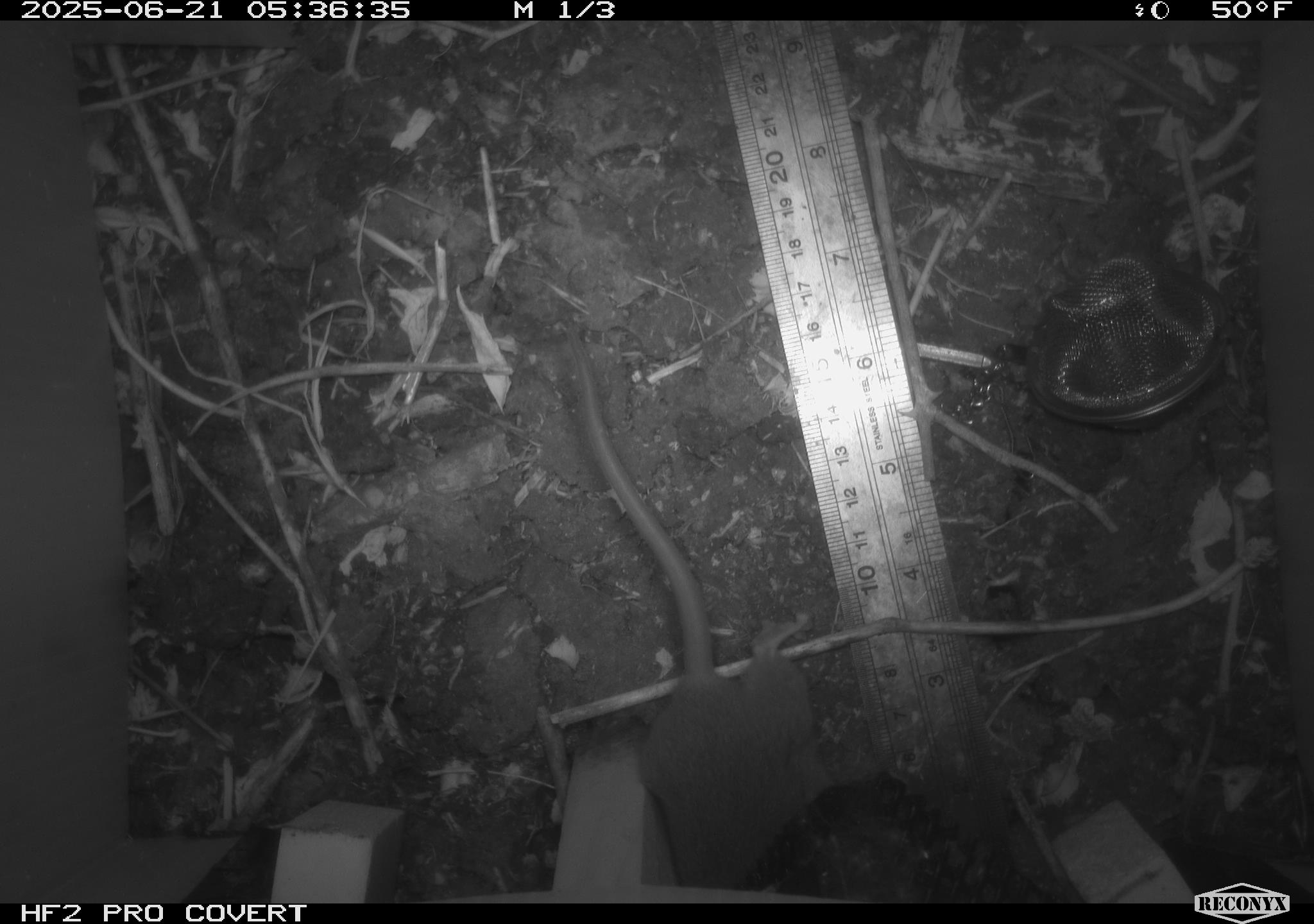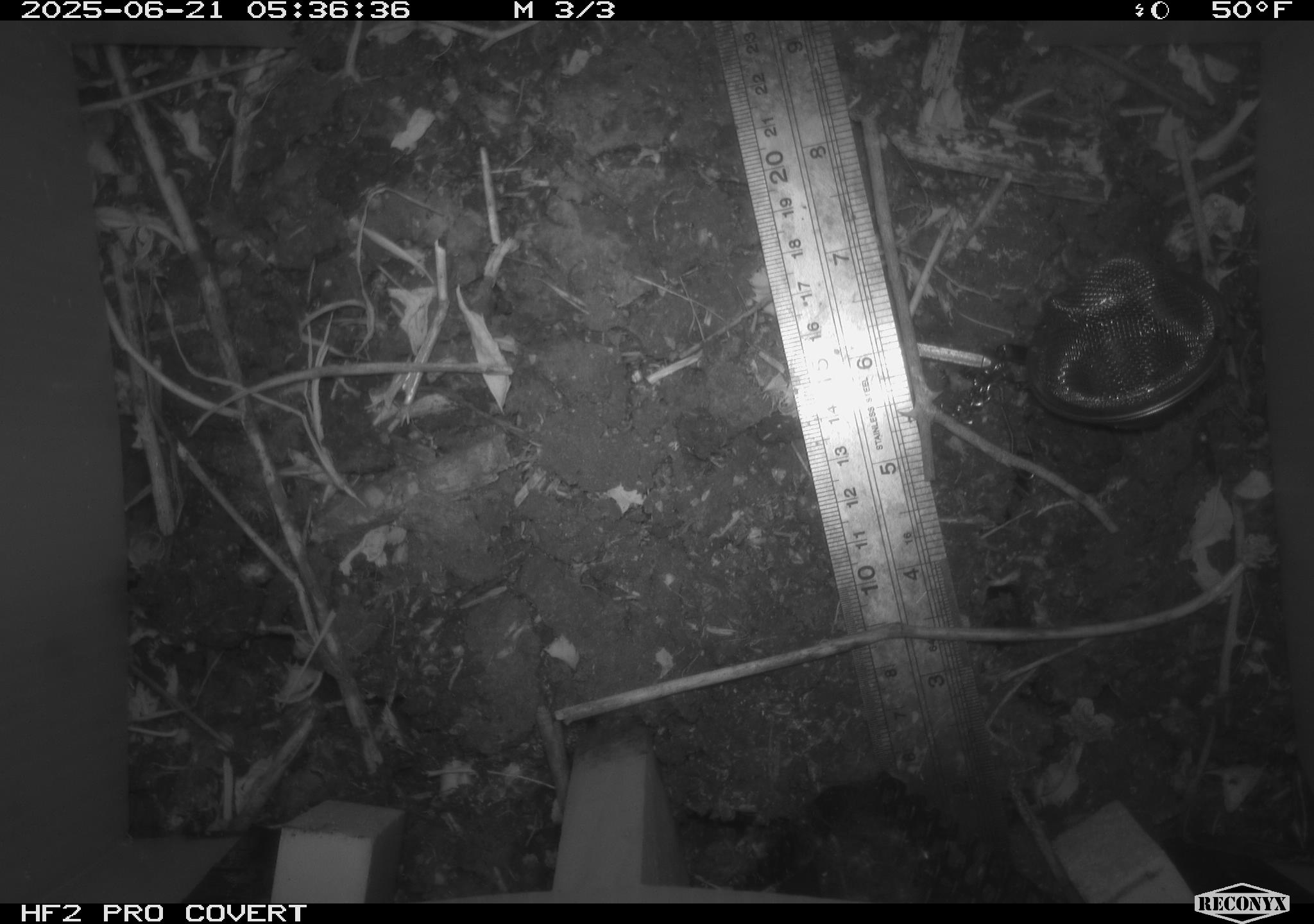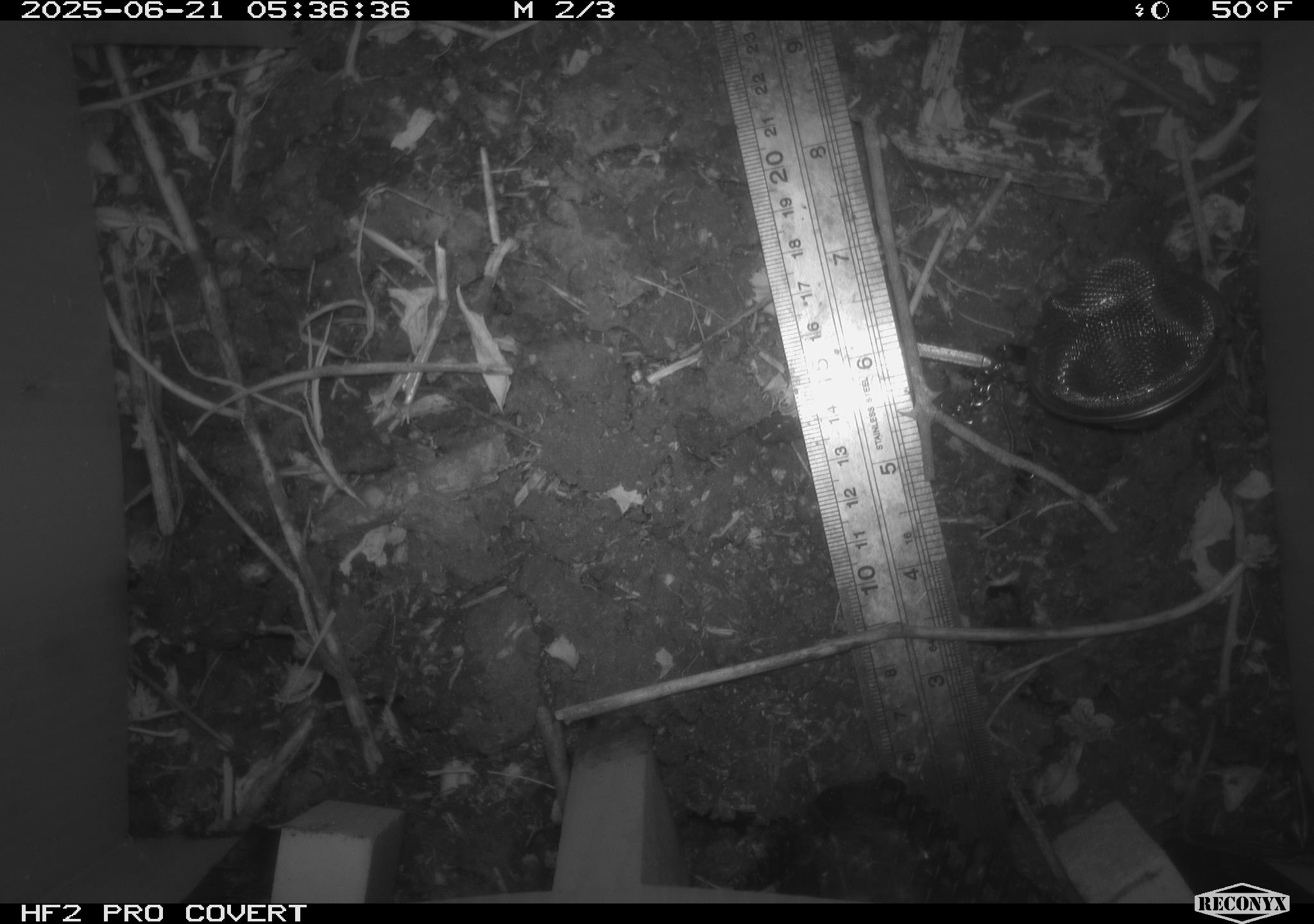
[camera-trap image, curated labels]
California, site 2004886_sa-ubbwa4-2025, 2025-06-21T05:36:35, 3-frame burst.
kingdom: Animalia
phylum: Chordata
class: Mammalia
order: Rodentia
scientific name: Rodentia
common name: rodent